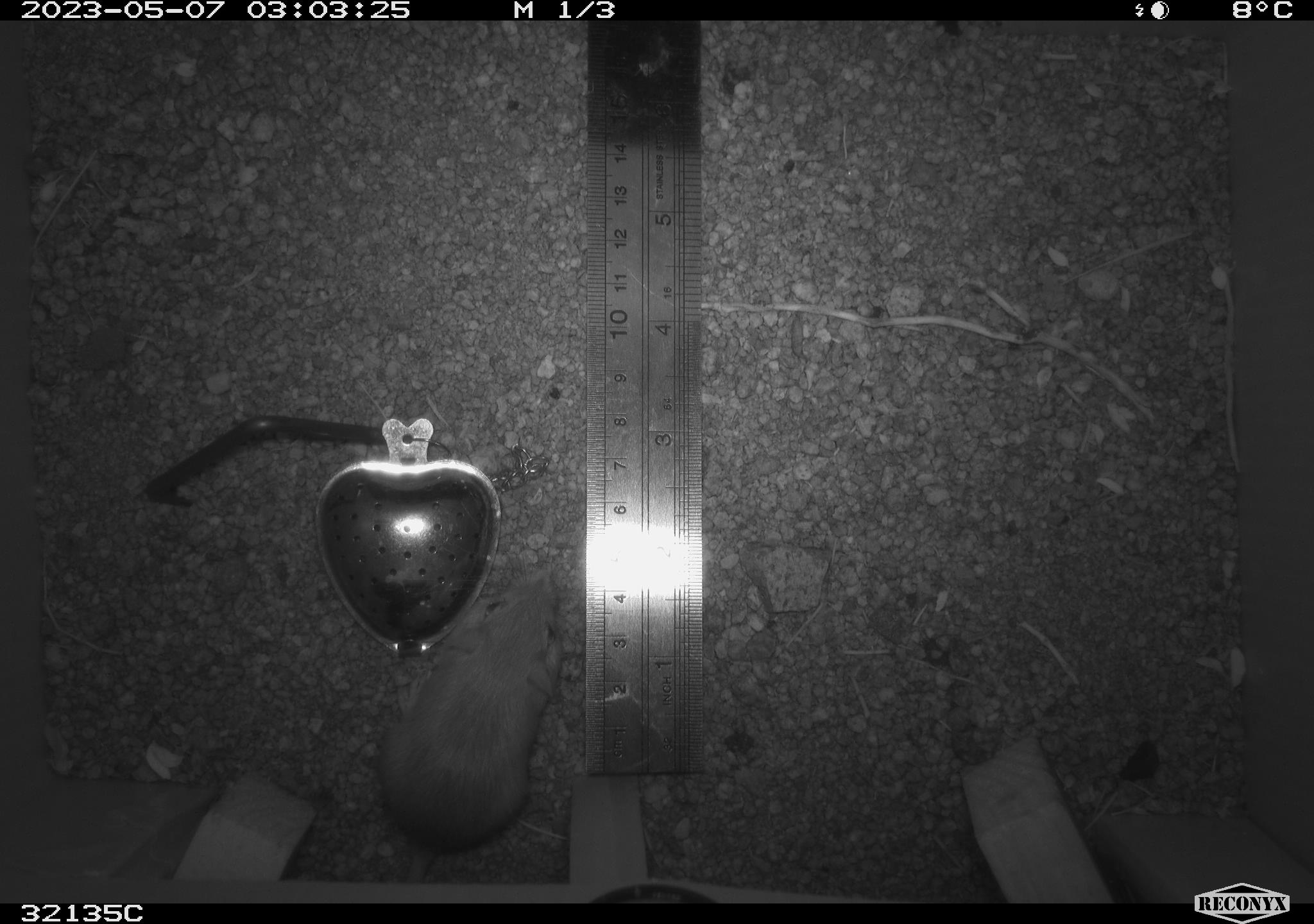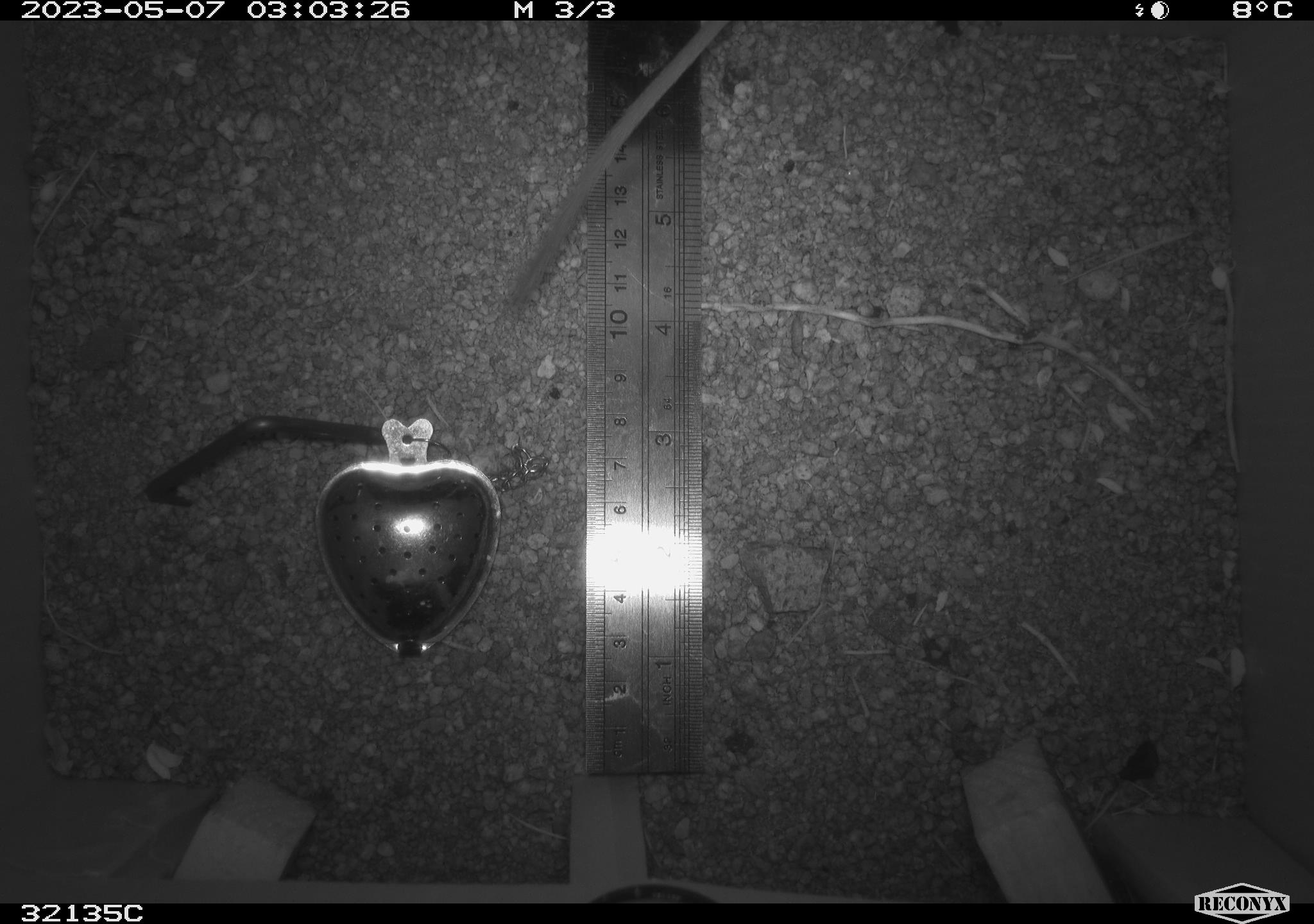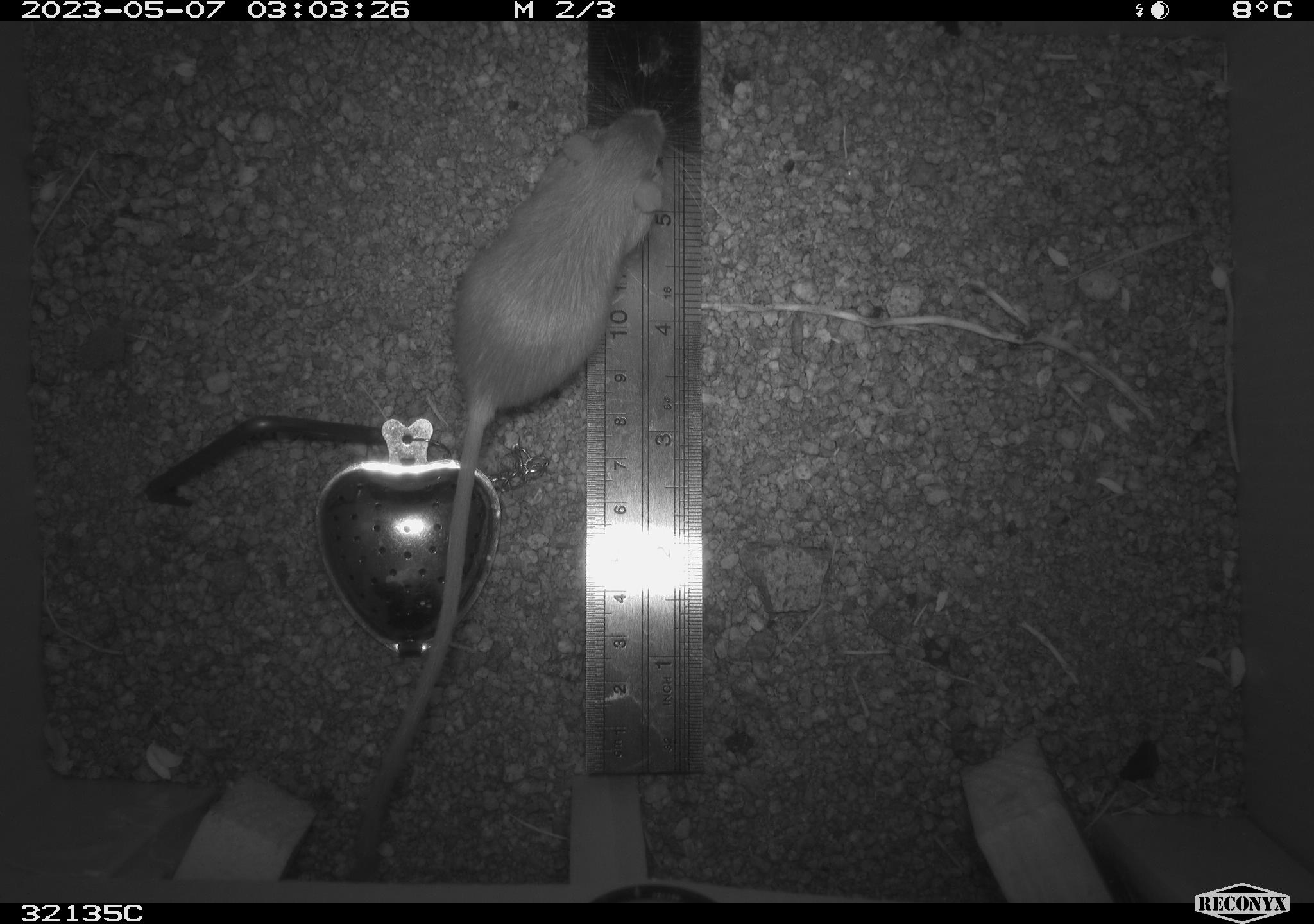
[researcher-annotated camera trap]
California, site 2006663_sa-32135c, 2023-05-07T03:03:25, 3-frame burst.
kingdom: Animalia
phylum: Chordata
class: Mammalia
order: Rodentia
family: Heteromyidae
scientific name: Heteromyidae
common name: kangaroo rats and pocket mice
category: heteromyidae family